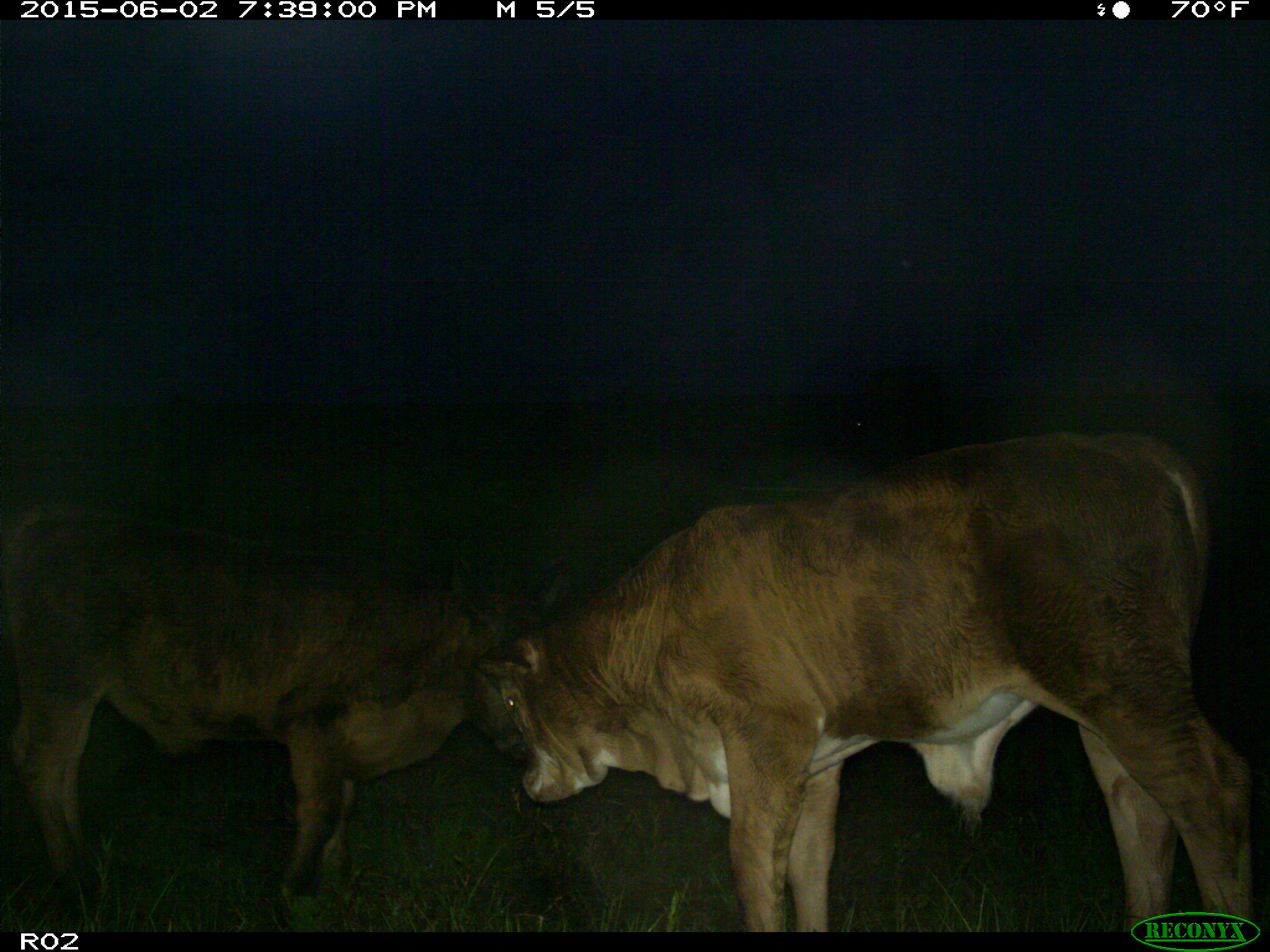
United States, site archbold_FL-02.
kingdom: Animalia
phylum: Chordata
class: Mammalia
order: Artiodactyla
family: Bovidae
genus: Bos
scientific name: Bos taurus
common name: domestic cow